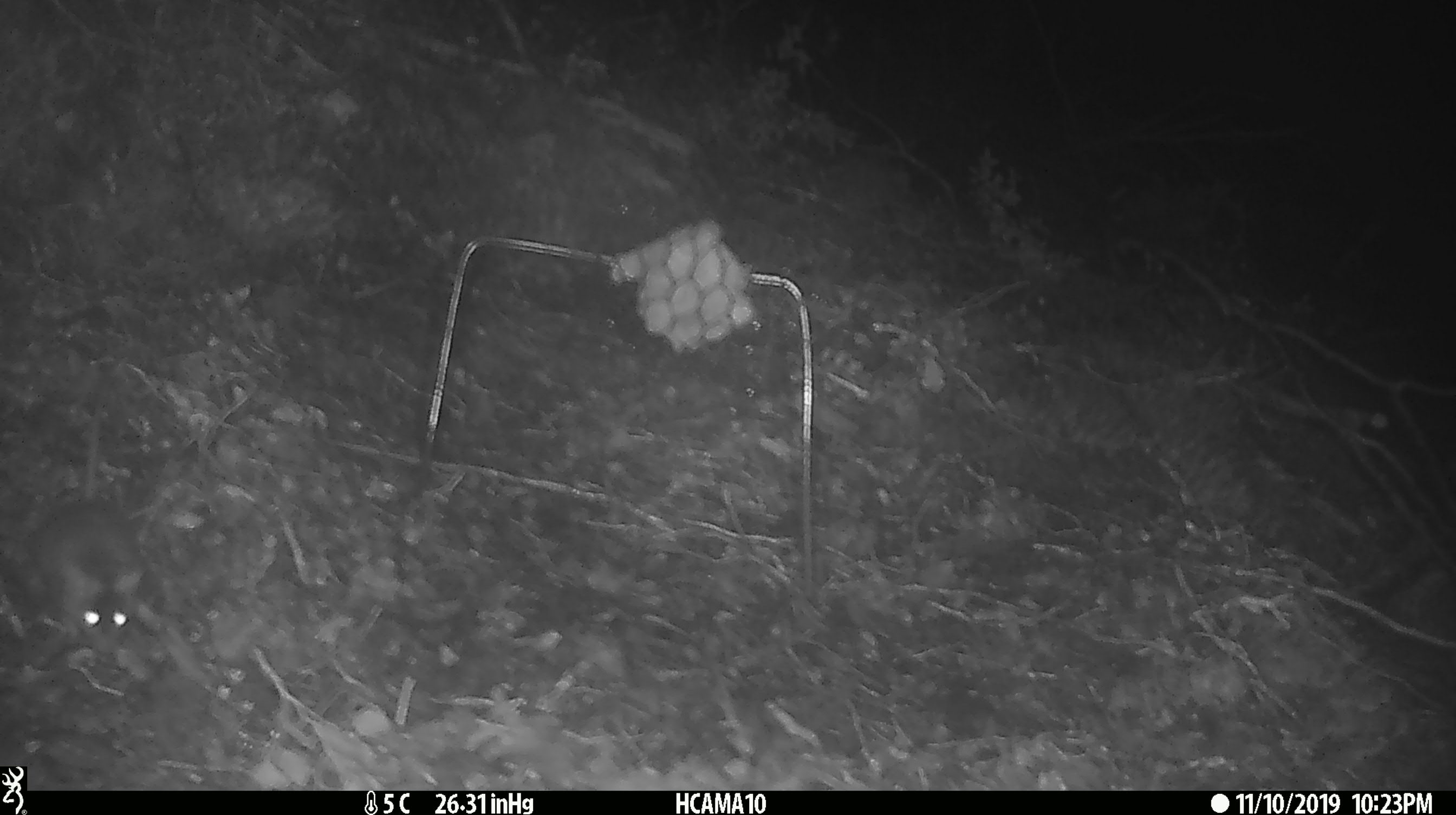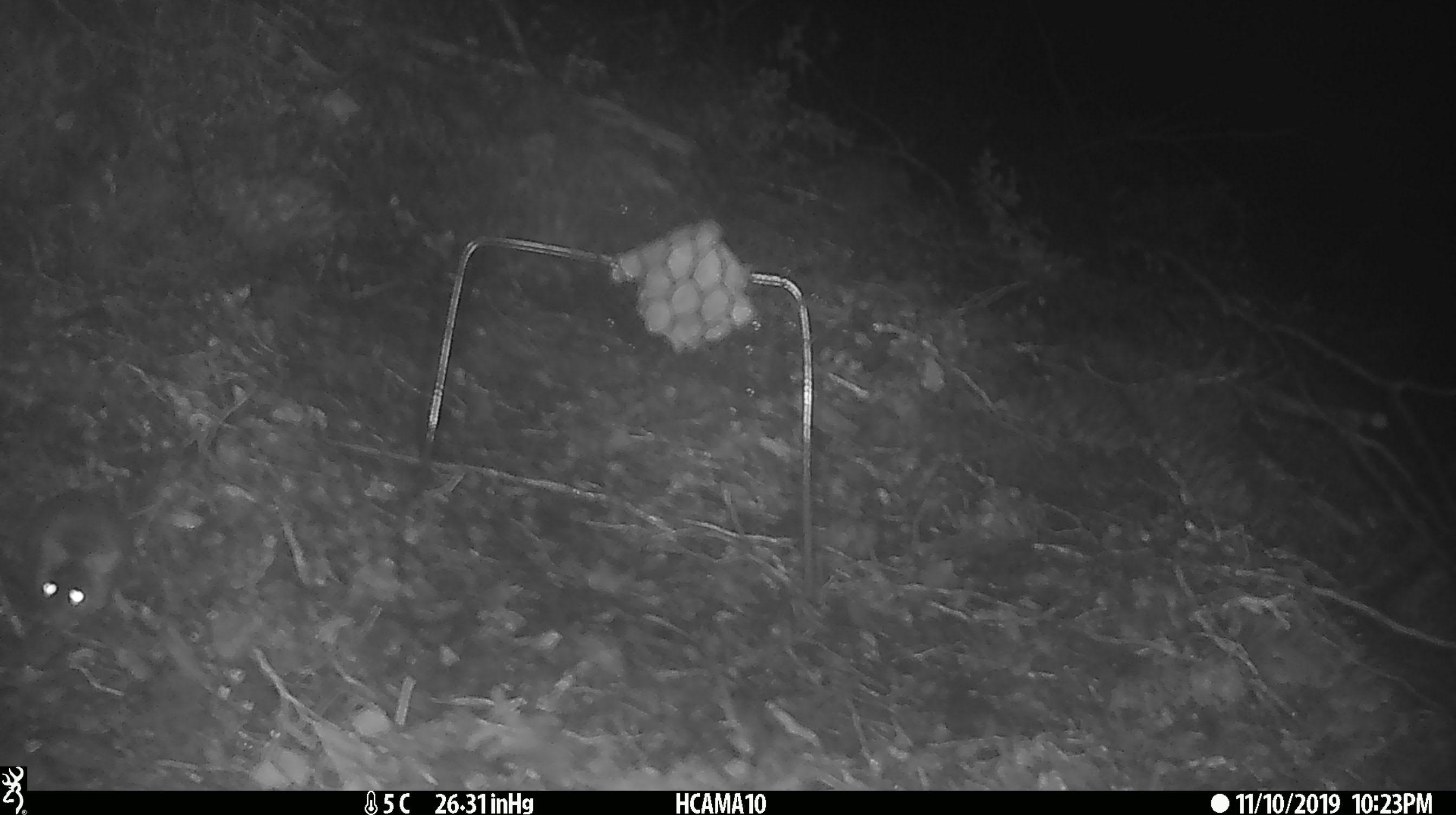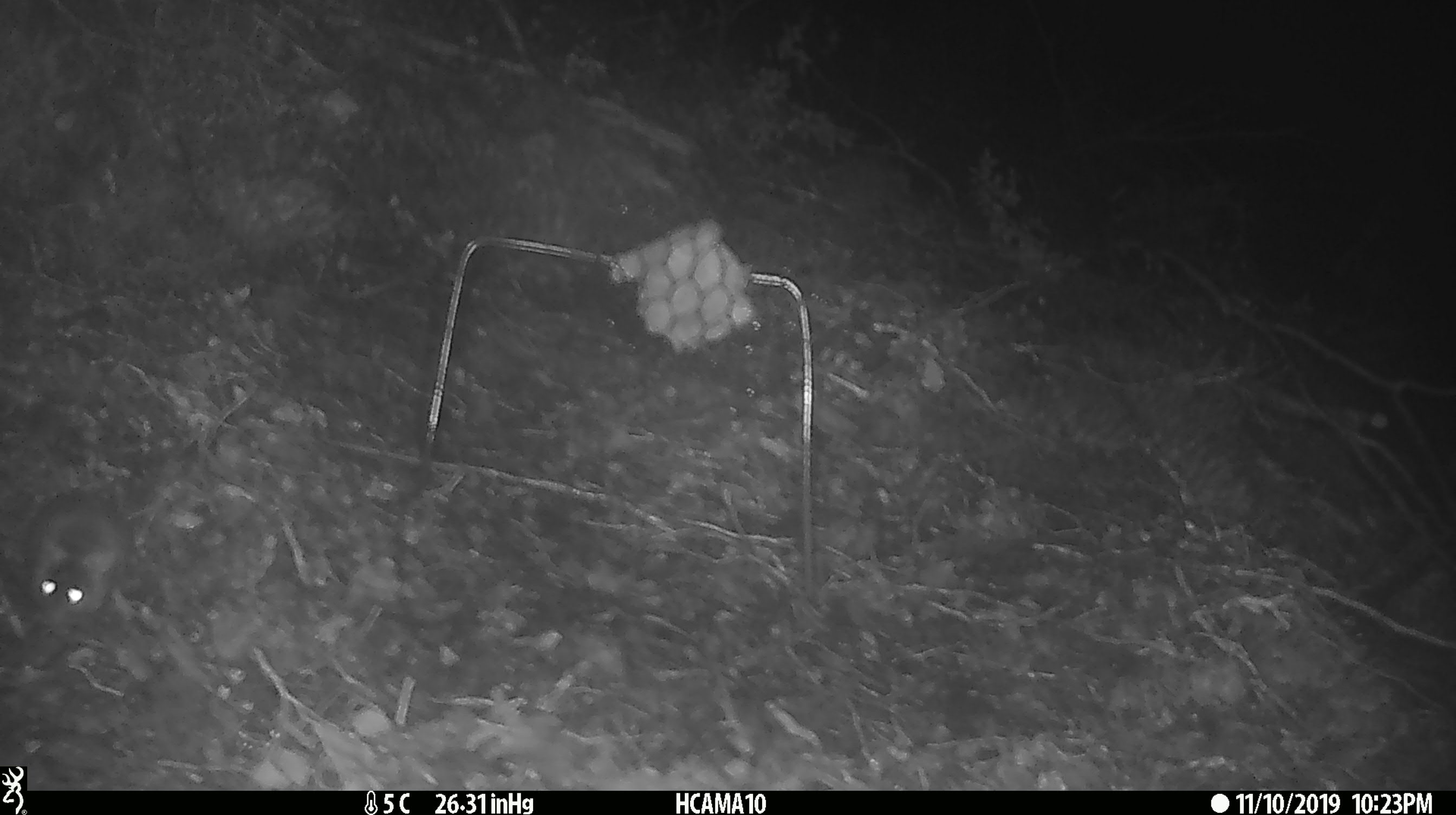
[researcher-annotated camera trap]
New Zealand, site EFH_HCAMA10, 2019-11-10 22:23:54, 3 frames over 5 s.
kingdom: Animalia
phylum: Chordata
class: Mammalia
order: Rodentia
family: Muridae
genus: Mus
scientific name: Mus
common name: mouse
Mouse (Mus).